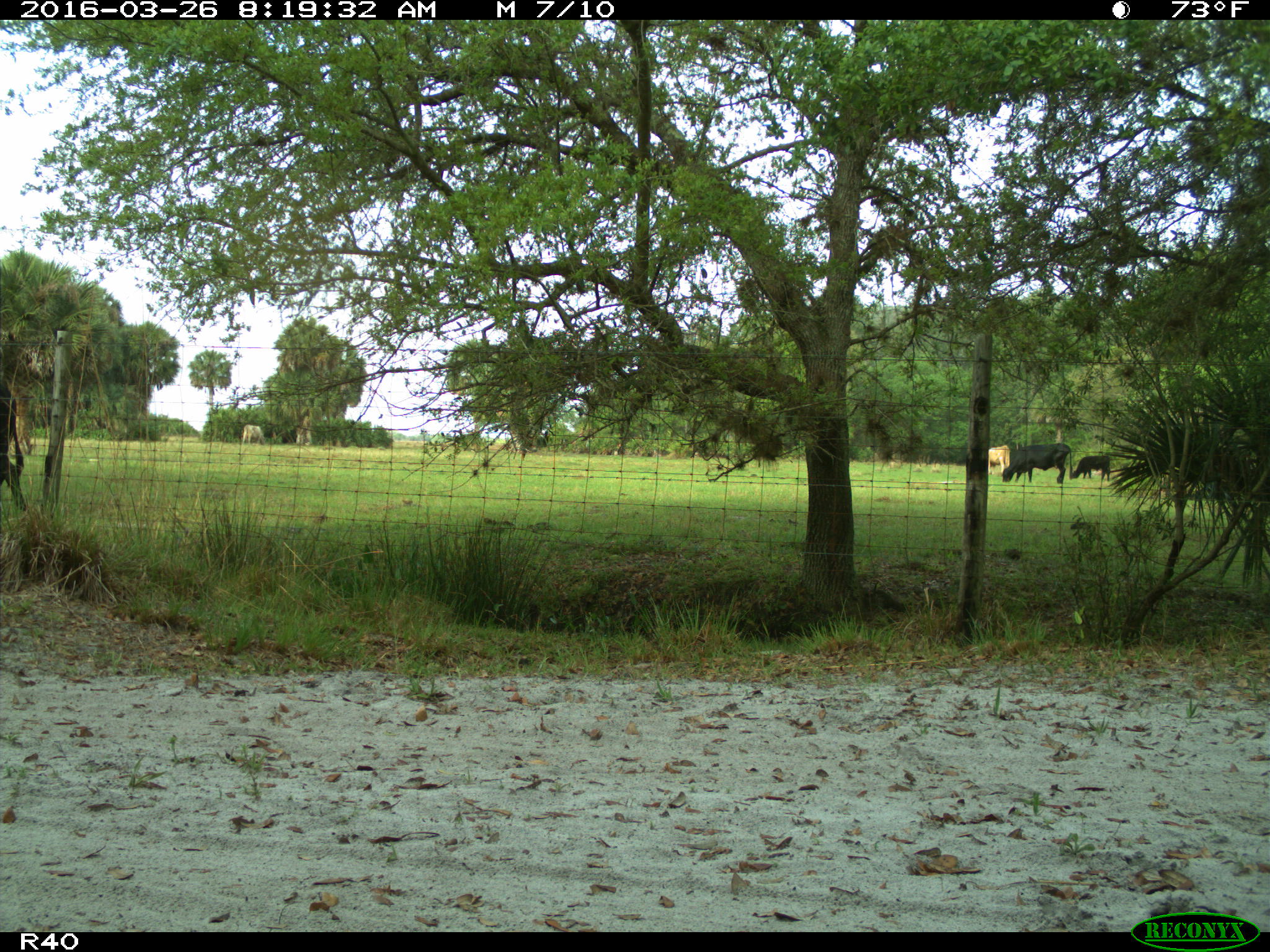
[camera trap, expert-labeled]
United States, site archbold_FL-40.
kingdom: Animalia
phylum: Chordata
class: Mammalia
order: Artiodactyla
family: Bovidae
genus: Bos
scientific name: Bos taurus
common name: domestic cow